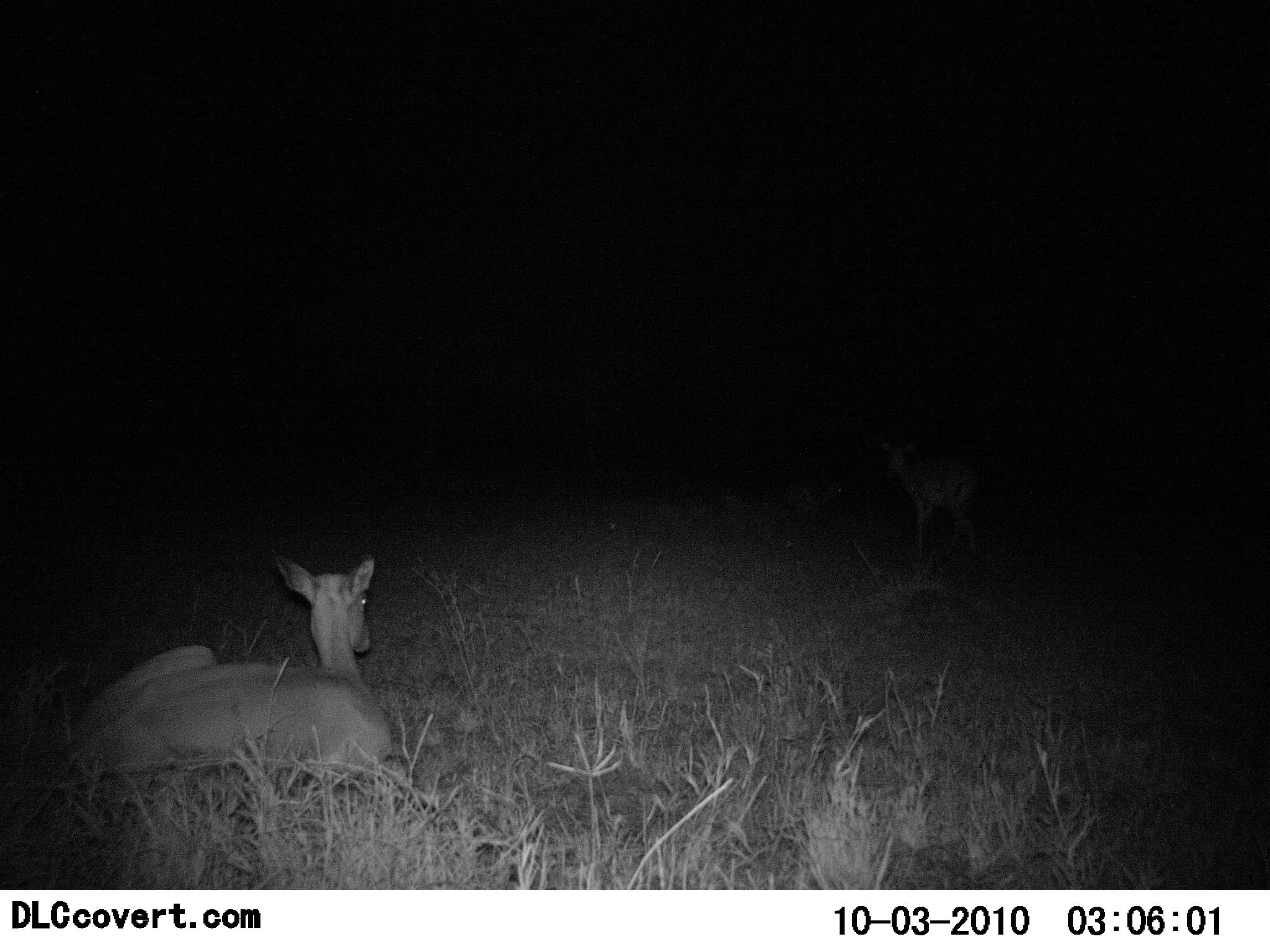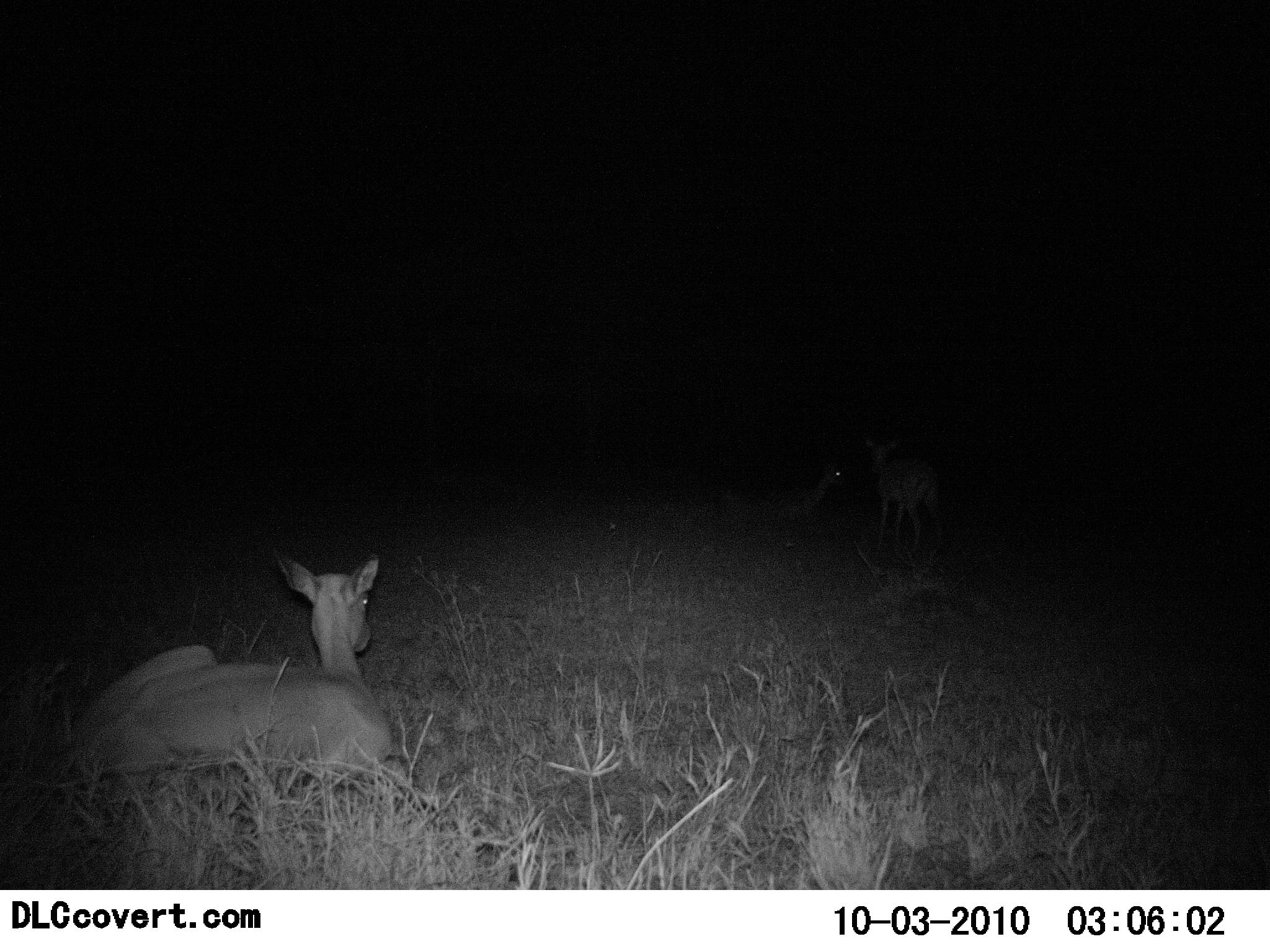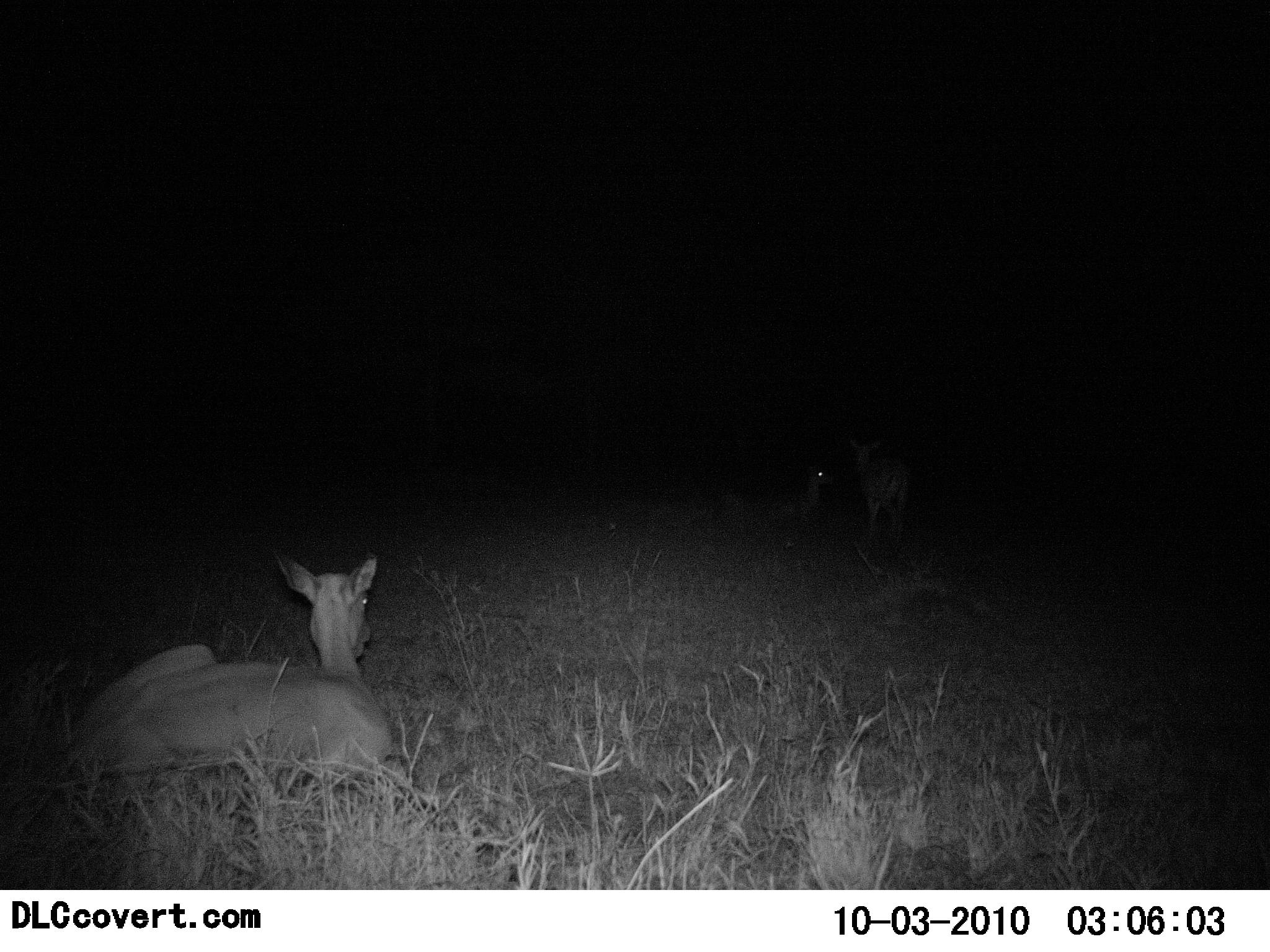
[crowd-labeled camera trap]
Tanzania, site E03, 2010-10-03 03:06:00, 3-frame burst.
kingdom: Animalia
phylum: Chordata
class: Mammalia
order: Artiodactyla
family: Bovidae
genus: Redunca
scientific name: Redunca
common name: reedbuck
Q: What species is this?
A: Reedbuck (Redunca).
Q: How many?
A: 1.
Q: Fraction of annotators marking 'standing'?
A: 0%.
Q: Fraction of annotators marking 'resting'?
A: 100%.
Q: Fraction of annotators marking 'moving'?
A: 22%.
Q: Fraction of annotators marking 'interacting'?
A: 0%.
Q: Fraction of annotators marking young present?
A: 0%.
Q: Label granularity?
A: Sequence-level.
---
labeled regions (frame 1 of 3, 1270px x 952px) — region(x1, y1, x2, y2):
animal: region(48, 557, 401, 841); region(877, 434, 984, 561)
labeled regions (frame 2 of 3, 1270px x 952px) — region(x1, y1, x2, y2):
animal: region(57, 545, 390, 847); region(752, 458, 845, 533)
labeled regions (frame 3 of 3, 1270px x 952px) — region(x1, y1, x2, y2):
animal: region(86, 556, 394, 801); region(732, 458, 834, 541); region(845, 434, 916, 550)